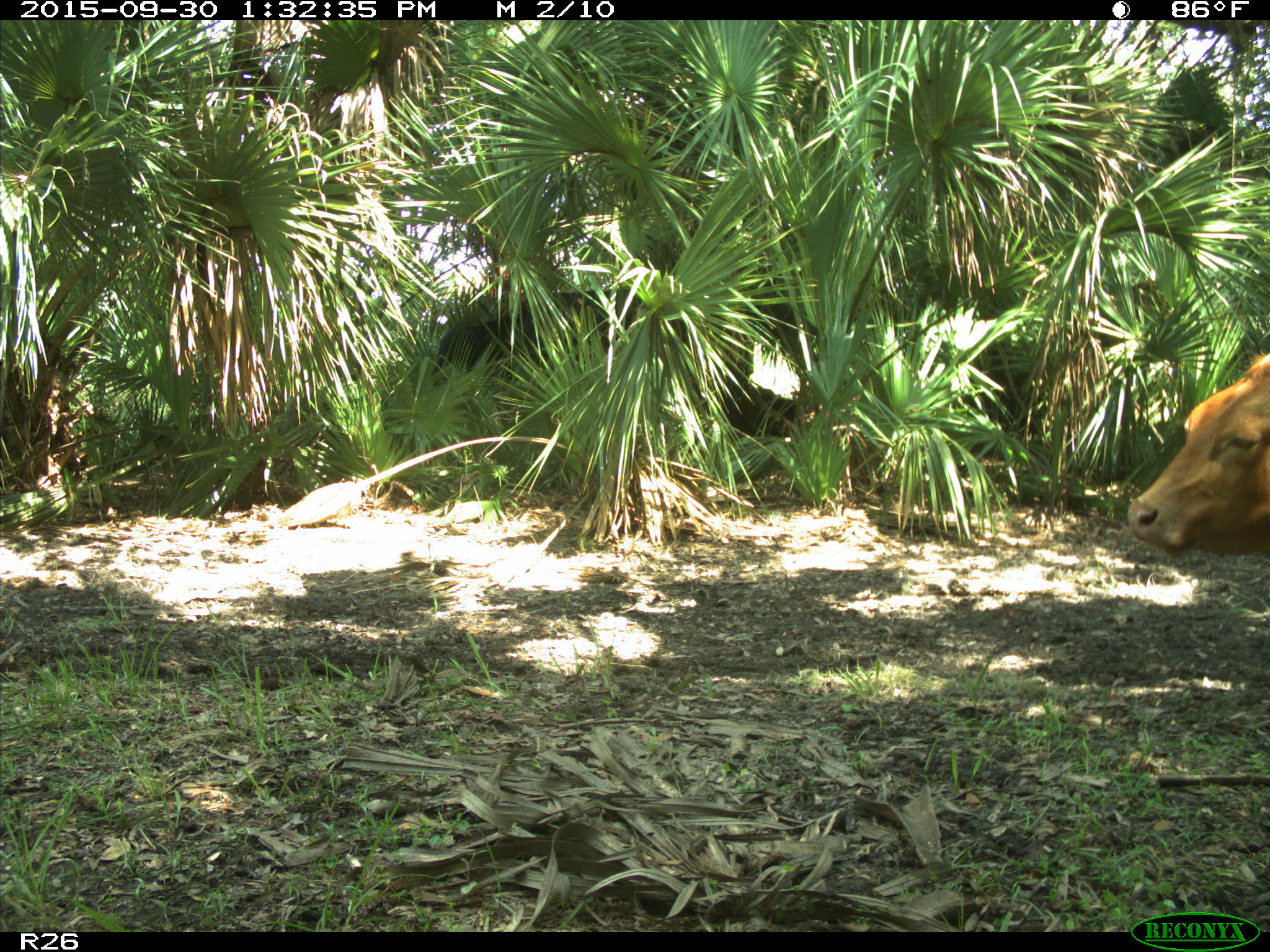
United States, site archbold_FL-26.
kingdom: Animalia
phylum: Chordata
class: Mammalia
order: Artiodactyla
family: Bovidae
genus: Bos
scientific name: Bos taurus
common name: domestic cow